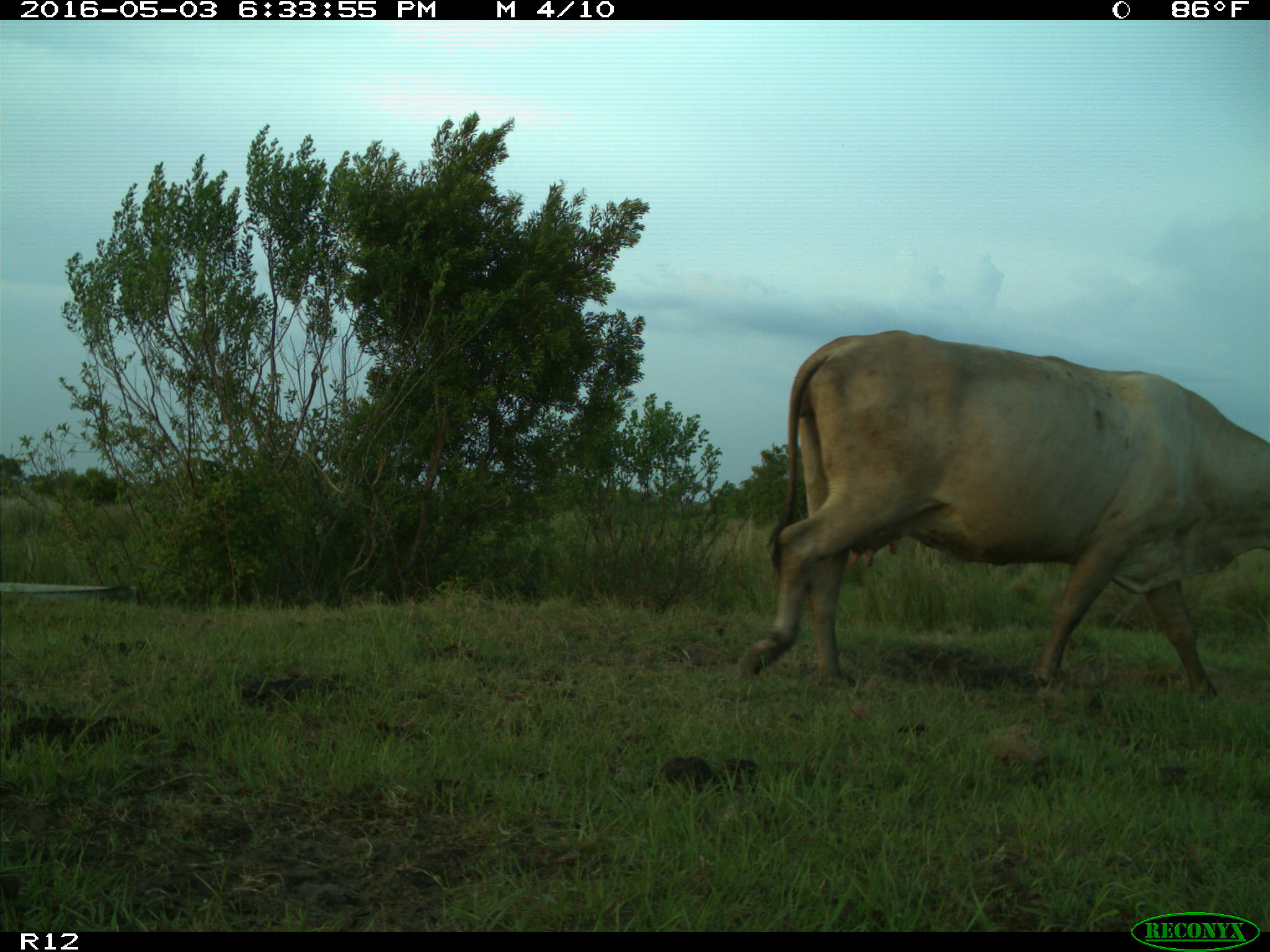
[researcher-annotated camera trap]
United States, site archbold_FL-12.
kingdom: Animalia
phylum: Chordata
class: Mammalia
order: Artiodactyla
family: Bovidae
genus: Bos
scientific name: Bos taurus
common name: domestic cow